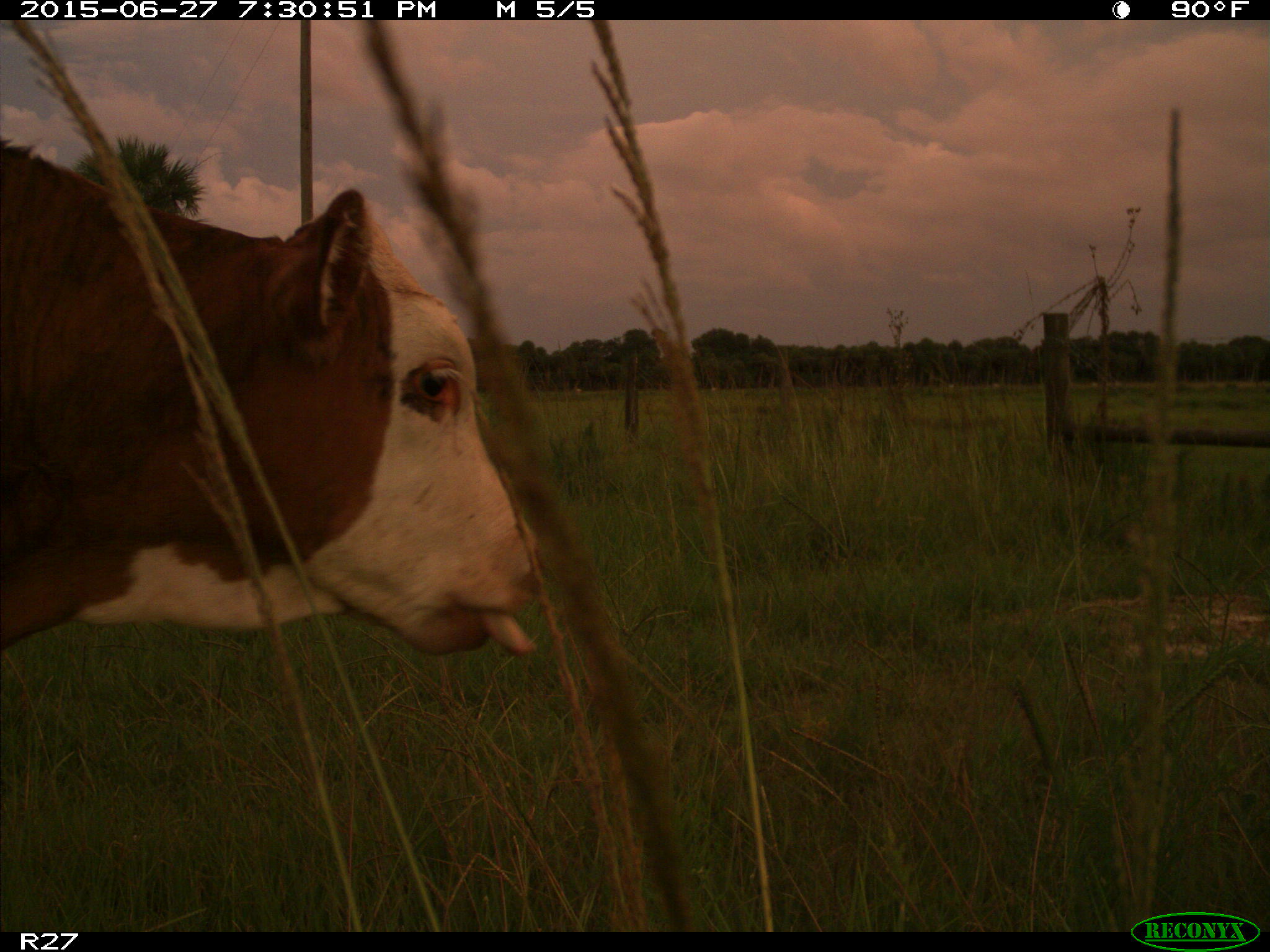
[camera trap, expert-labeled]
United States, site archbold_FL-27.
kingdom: Animalia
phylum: Chordata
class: Mammalia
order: Artiodactyla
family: Bovidae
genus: Bos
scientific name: Bos taurus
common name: domestic cow